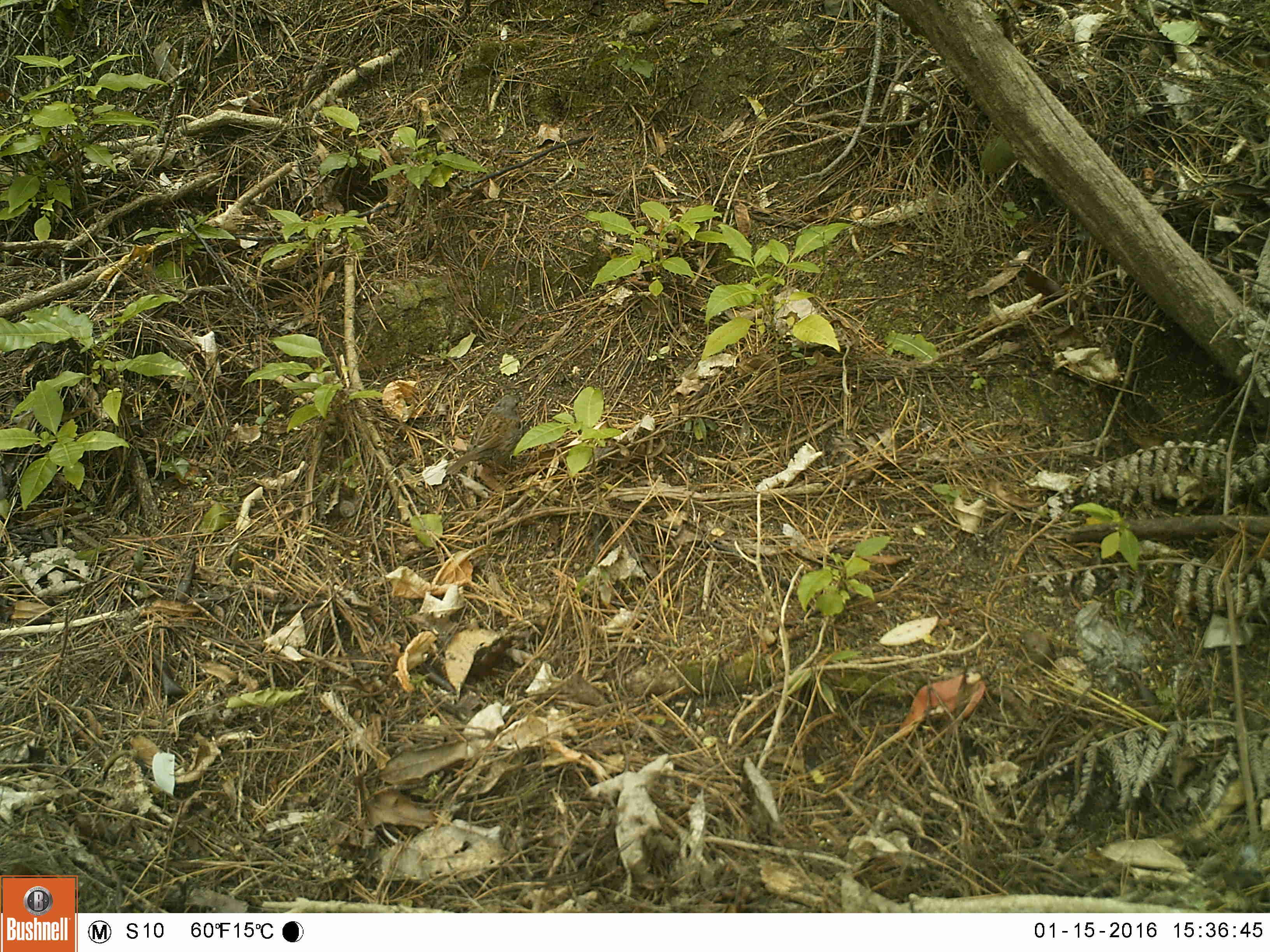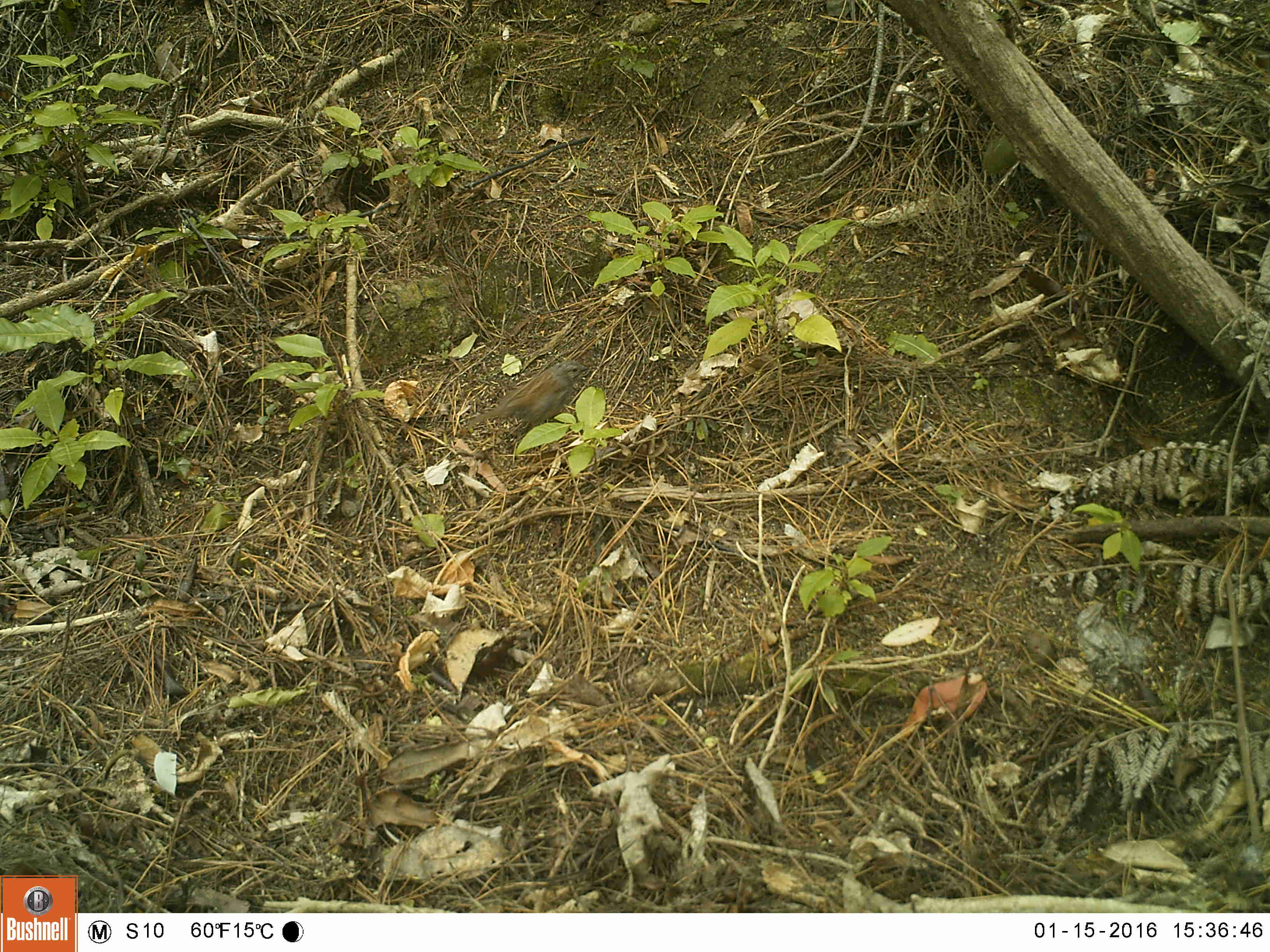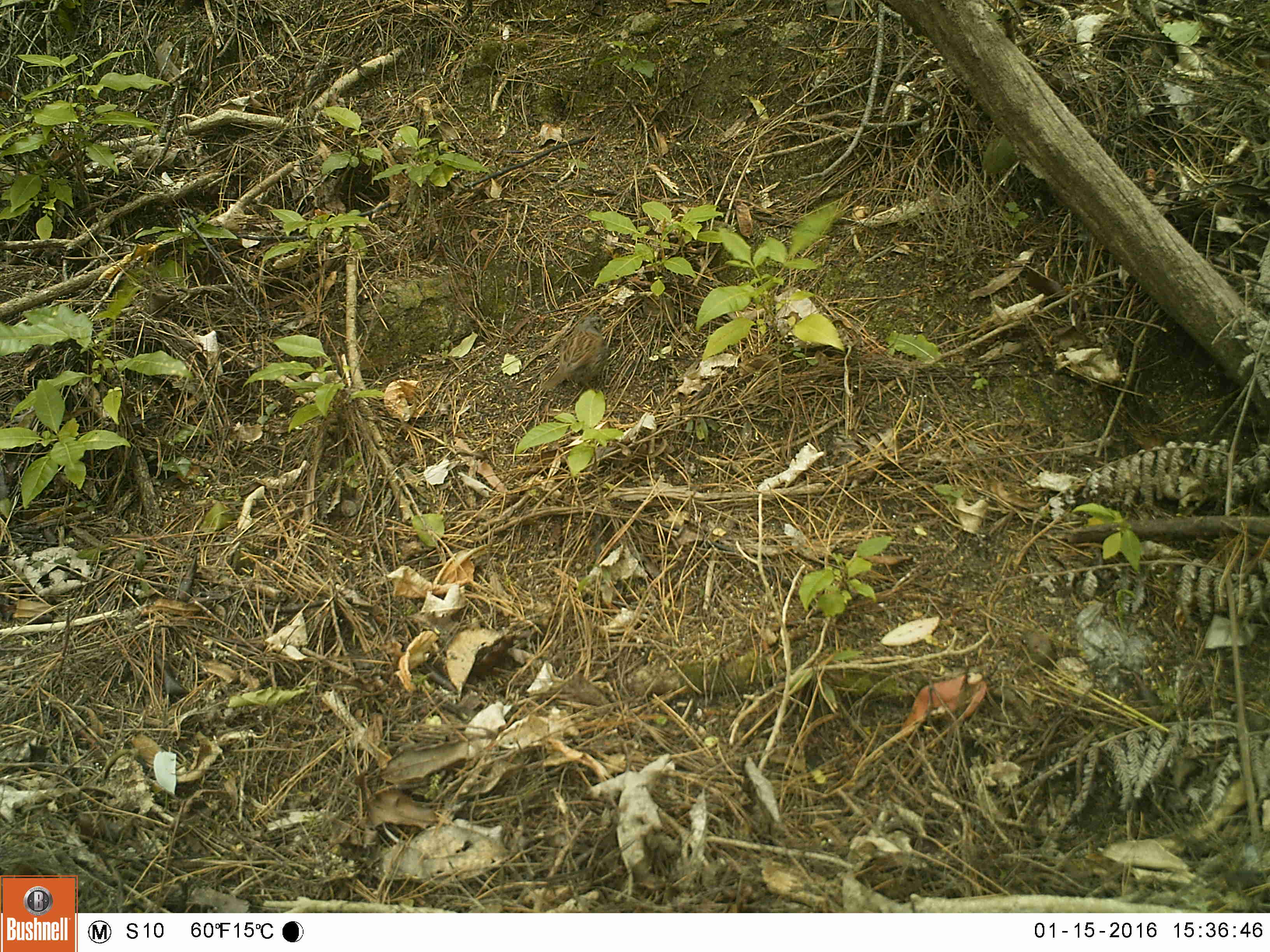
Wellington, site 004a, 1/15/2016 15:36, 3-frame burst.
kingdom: Animalia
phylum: Chordata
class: Aves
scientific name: Aves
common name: bird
Bird (Aves).